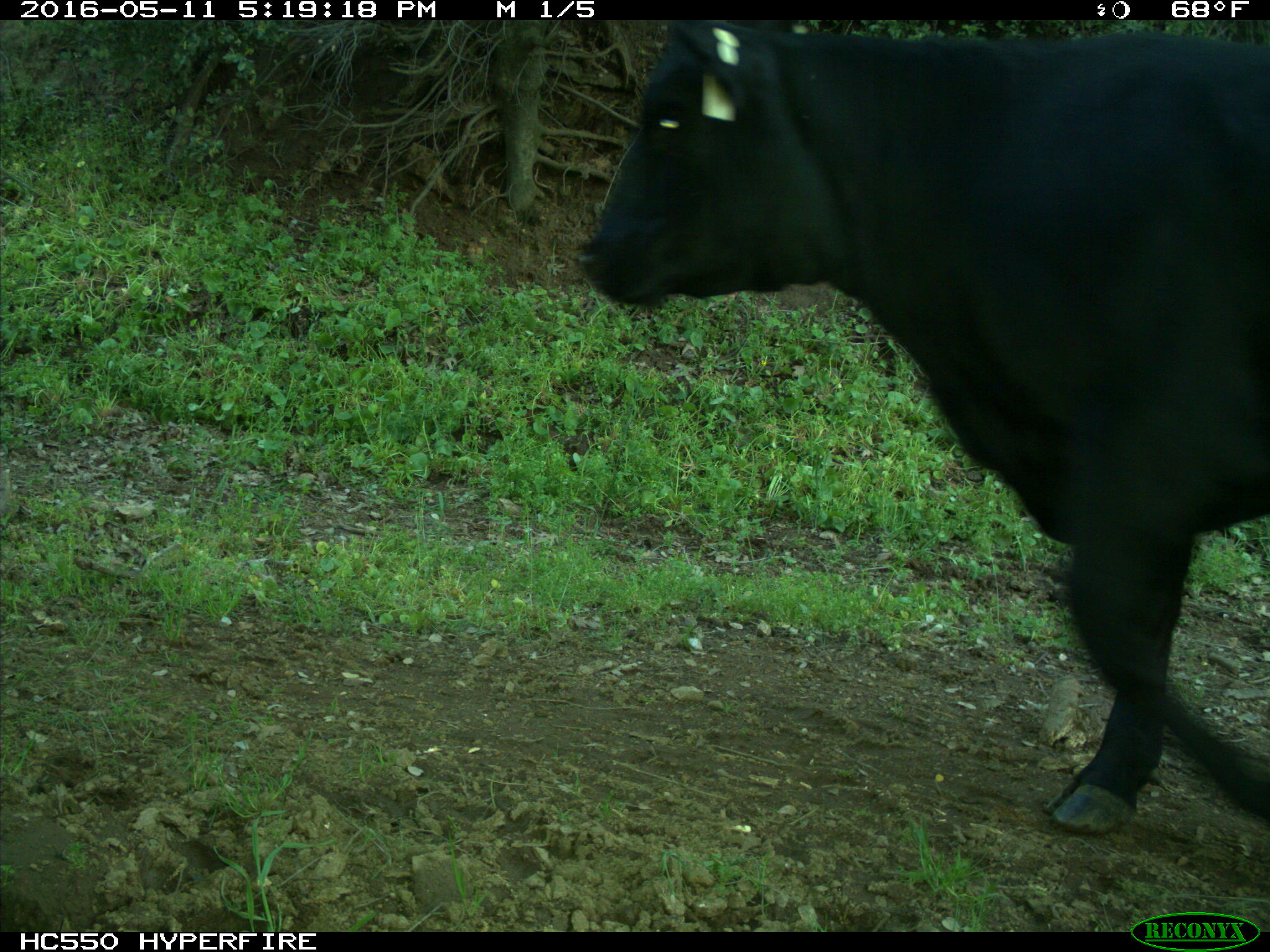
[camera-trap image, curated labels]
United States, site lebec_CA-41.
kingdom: Animalia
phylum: Chordata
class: Mammalia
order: Artiodactyla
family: Bovidae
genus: Bos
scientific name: Bos taurus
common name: domestic cow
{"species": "Bos taurus (domestic cow)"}